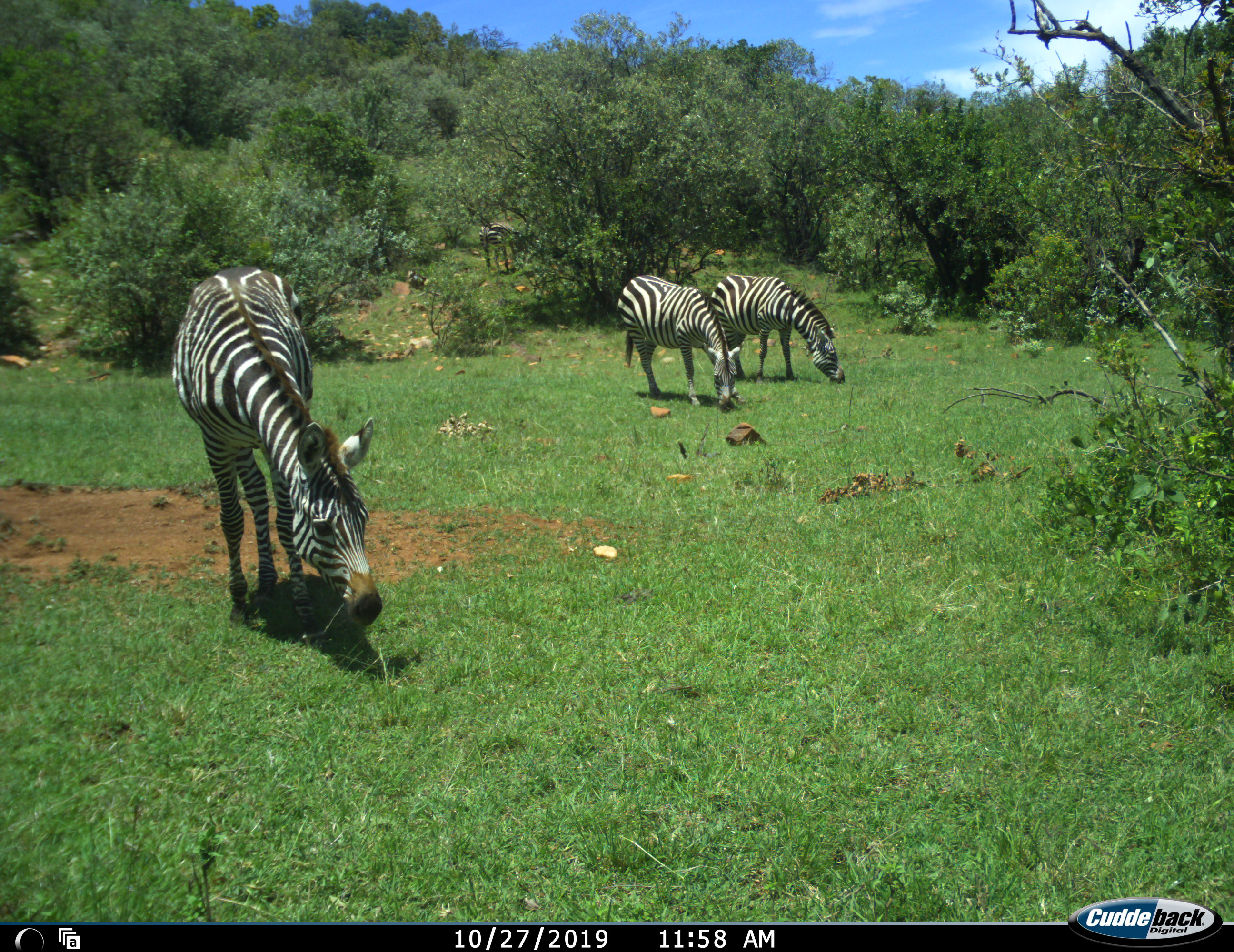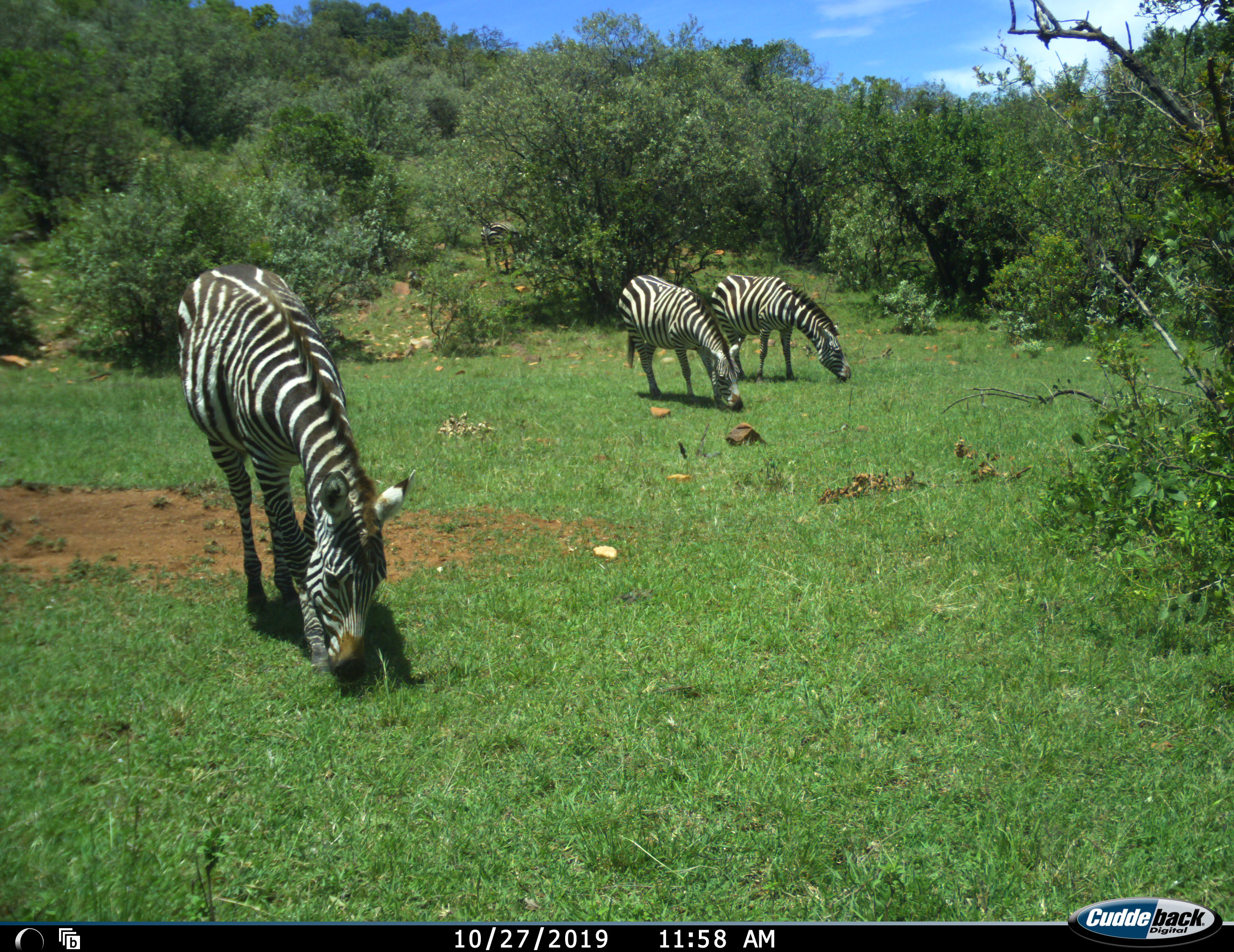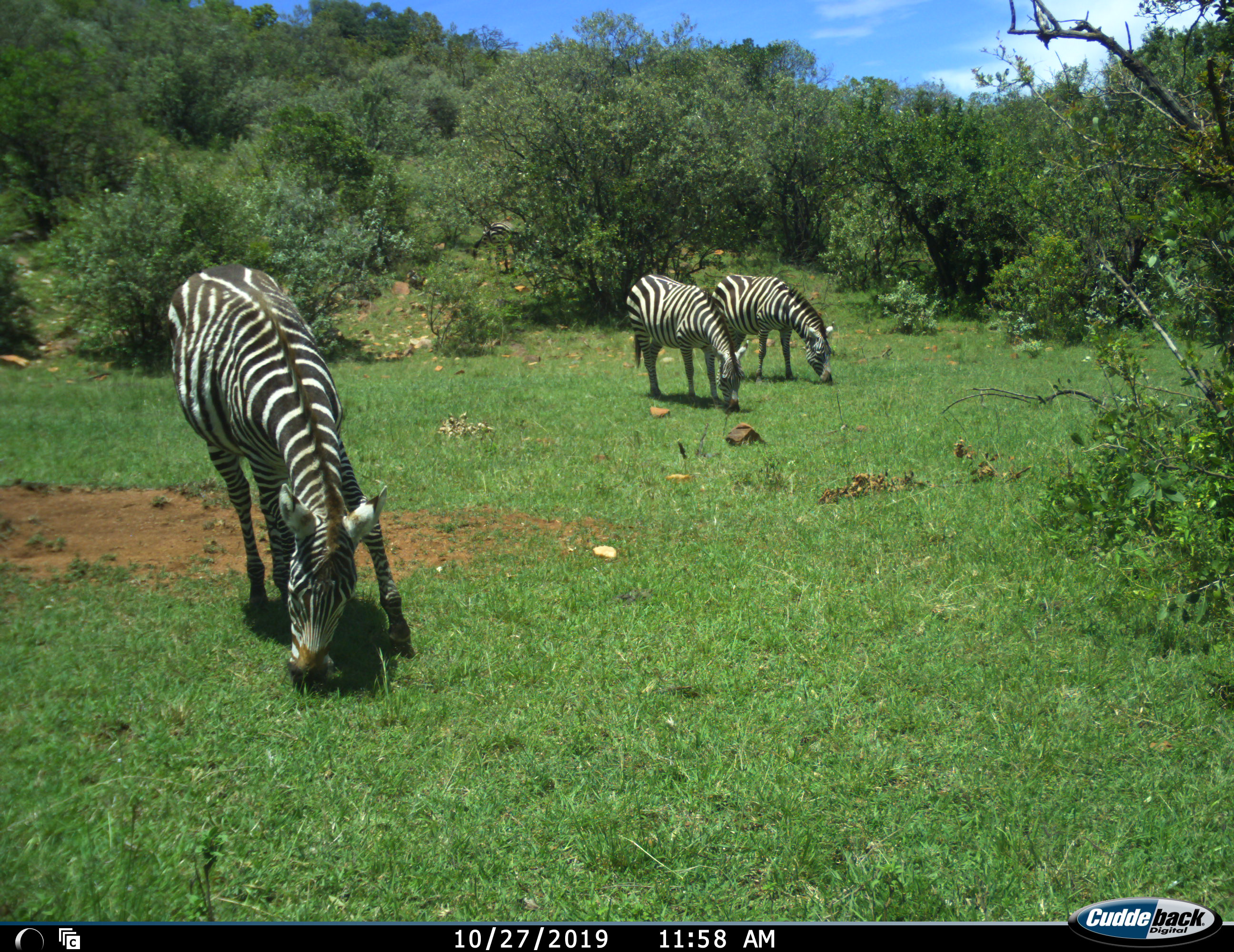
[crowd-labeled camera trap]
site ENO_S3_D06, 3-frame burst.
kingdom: Animalia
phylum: Chordata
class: Mammalia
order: Perissodactyla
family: Equidae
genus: Equus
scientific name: Equus quagga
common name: plains zebra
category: zebraplains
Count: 3.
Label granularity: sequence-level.